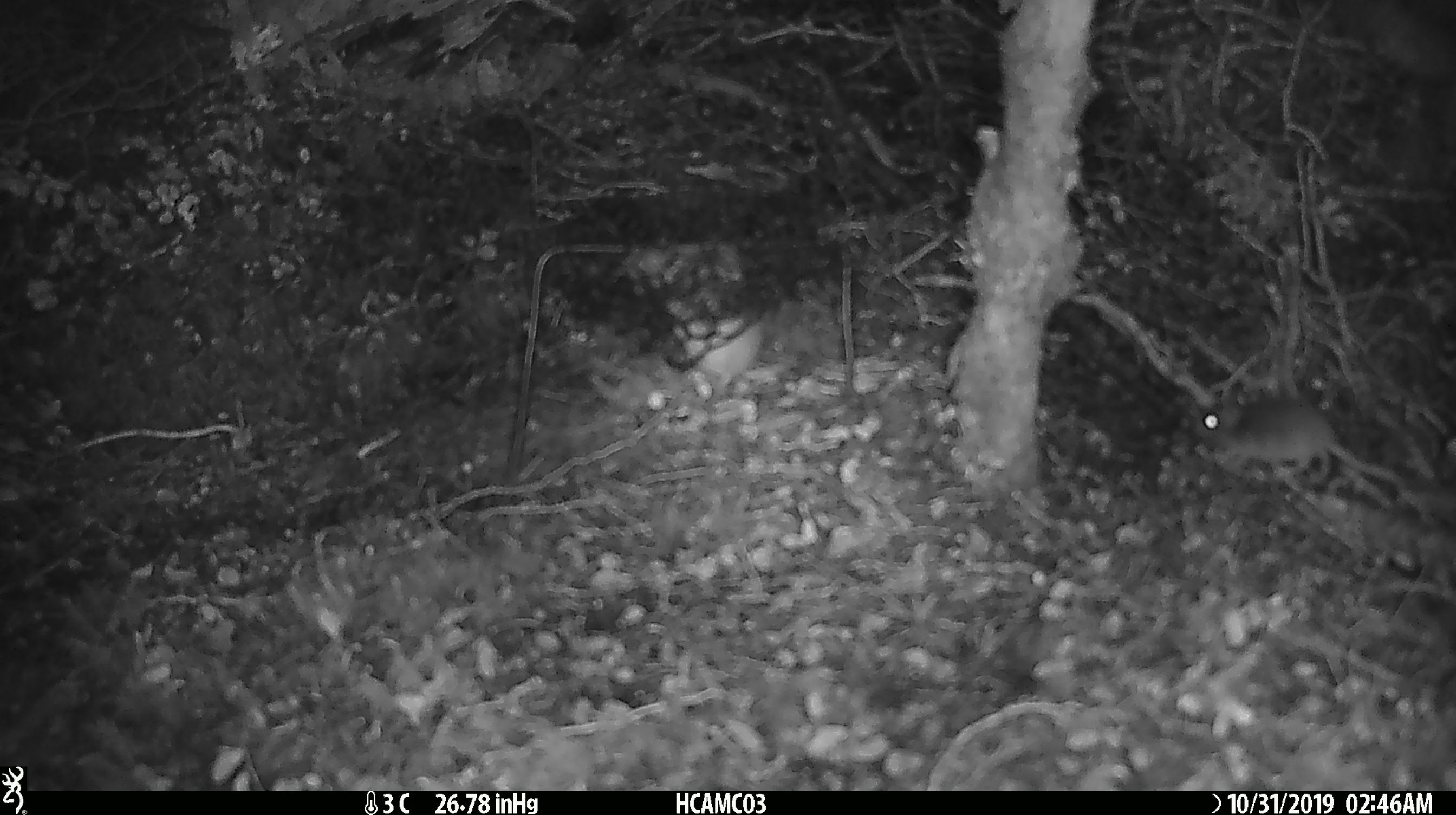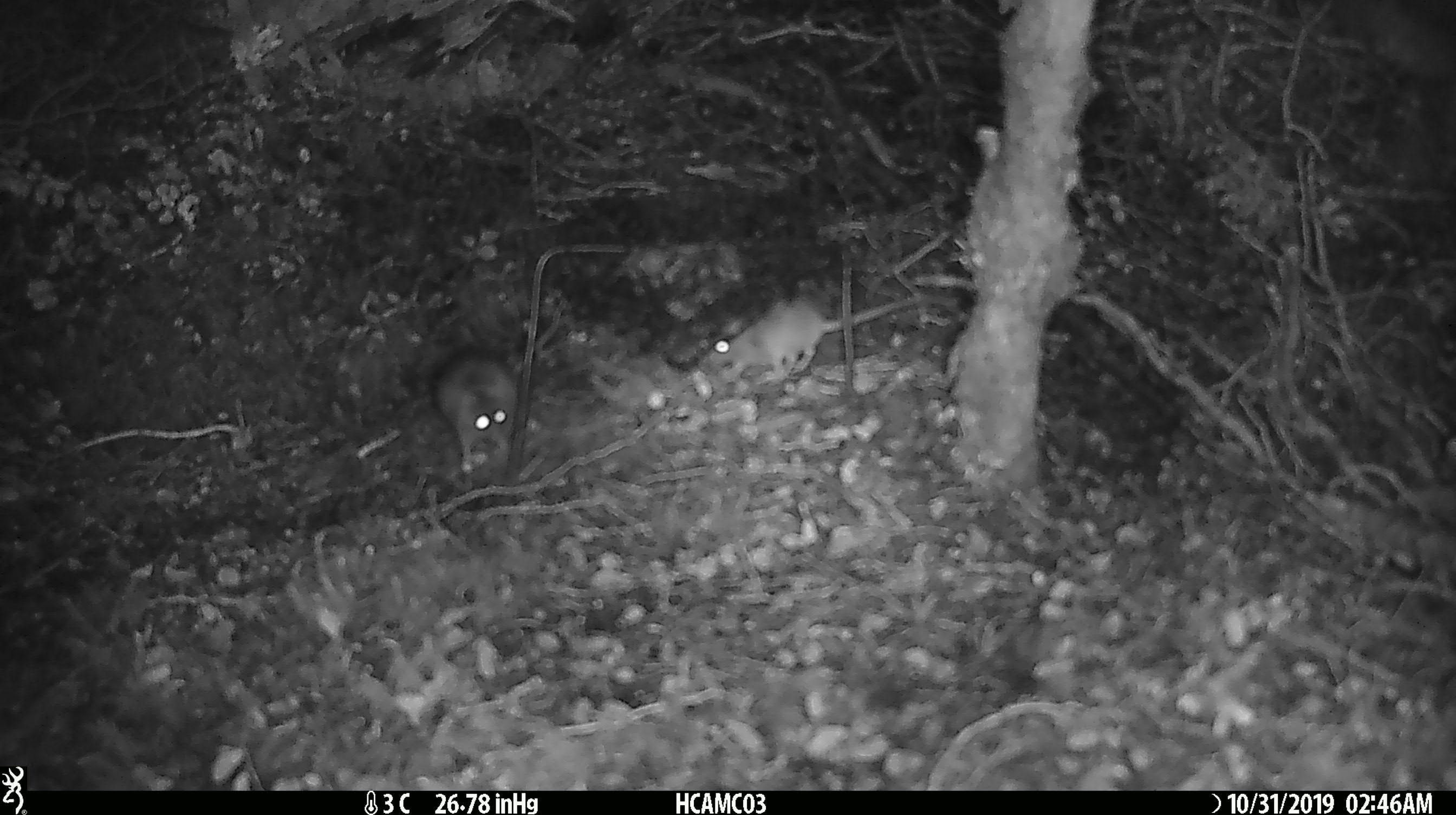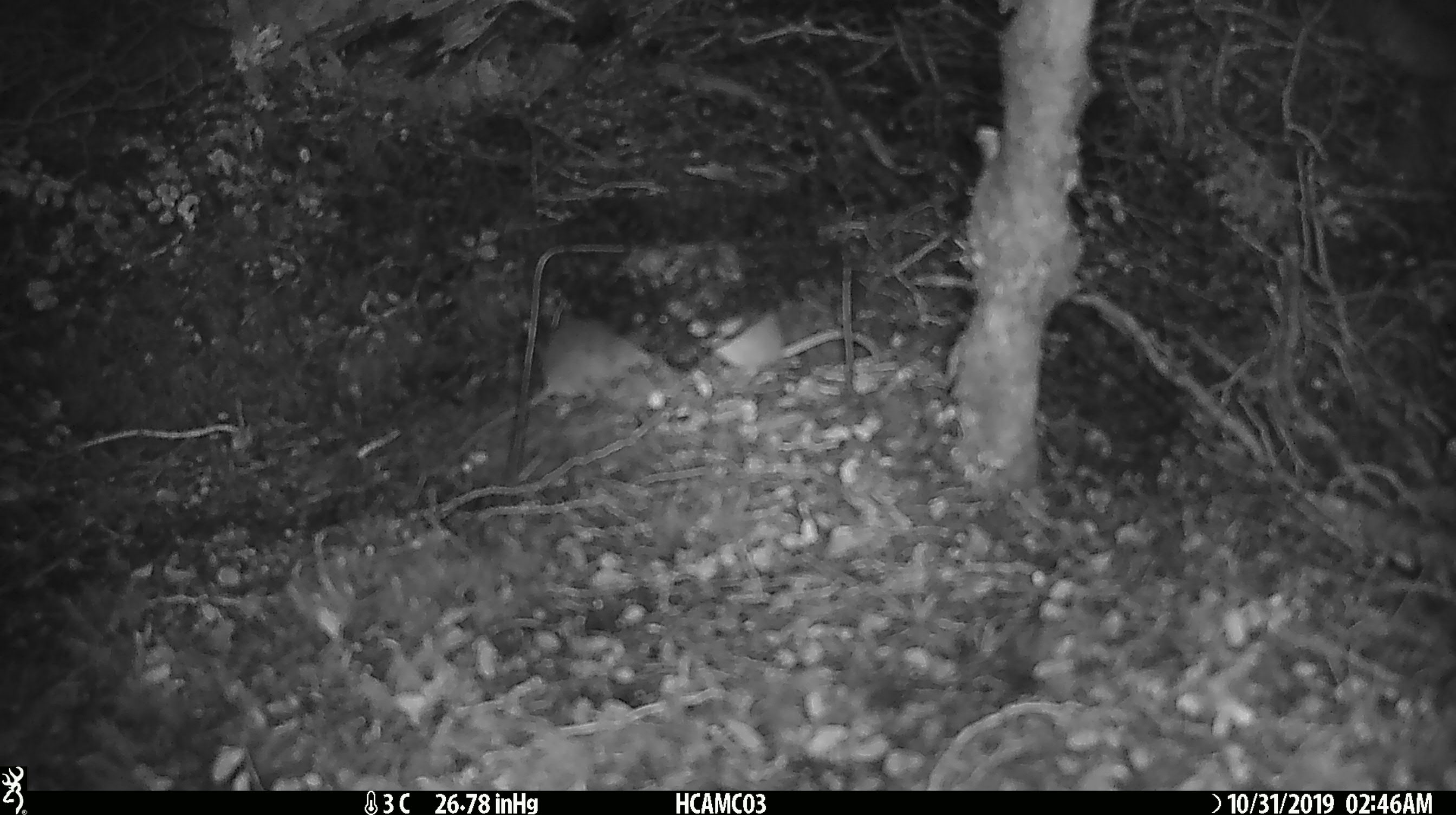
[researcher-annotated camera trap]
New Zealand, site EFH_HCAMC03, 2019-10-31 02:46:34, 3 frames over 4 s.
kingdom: Animalia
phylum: Chordata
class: Mammalia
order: Rodentia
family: Muridae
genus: Mus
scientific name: Mus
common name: mouse